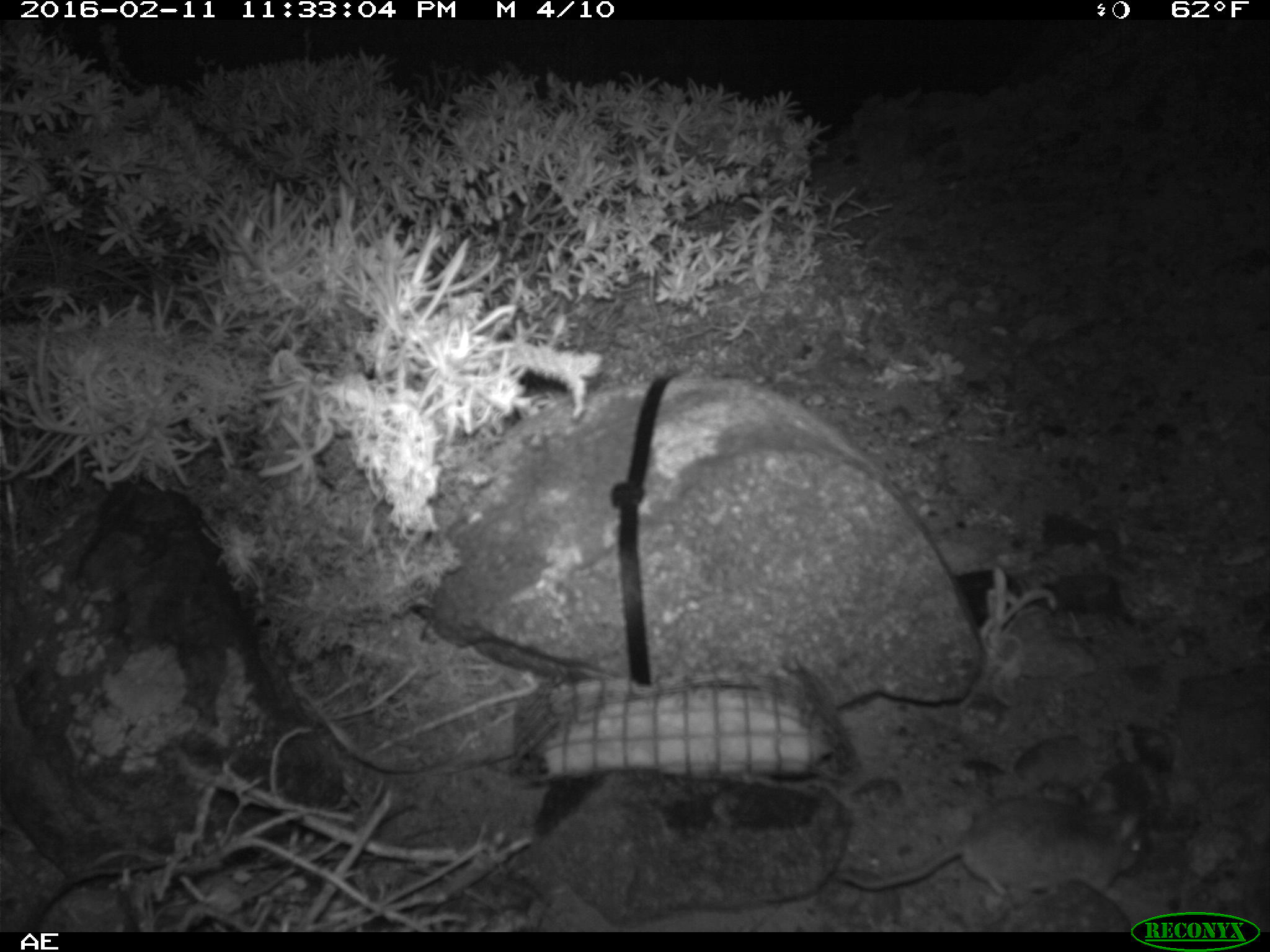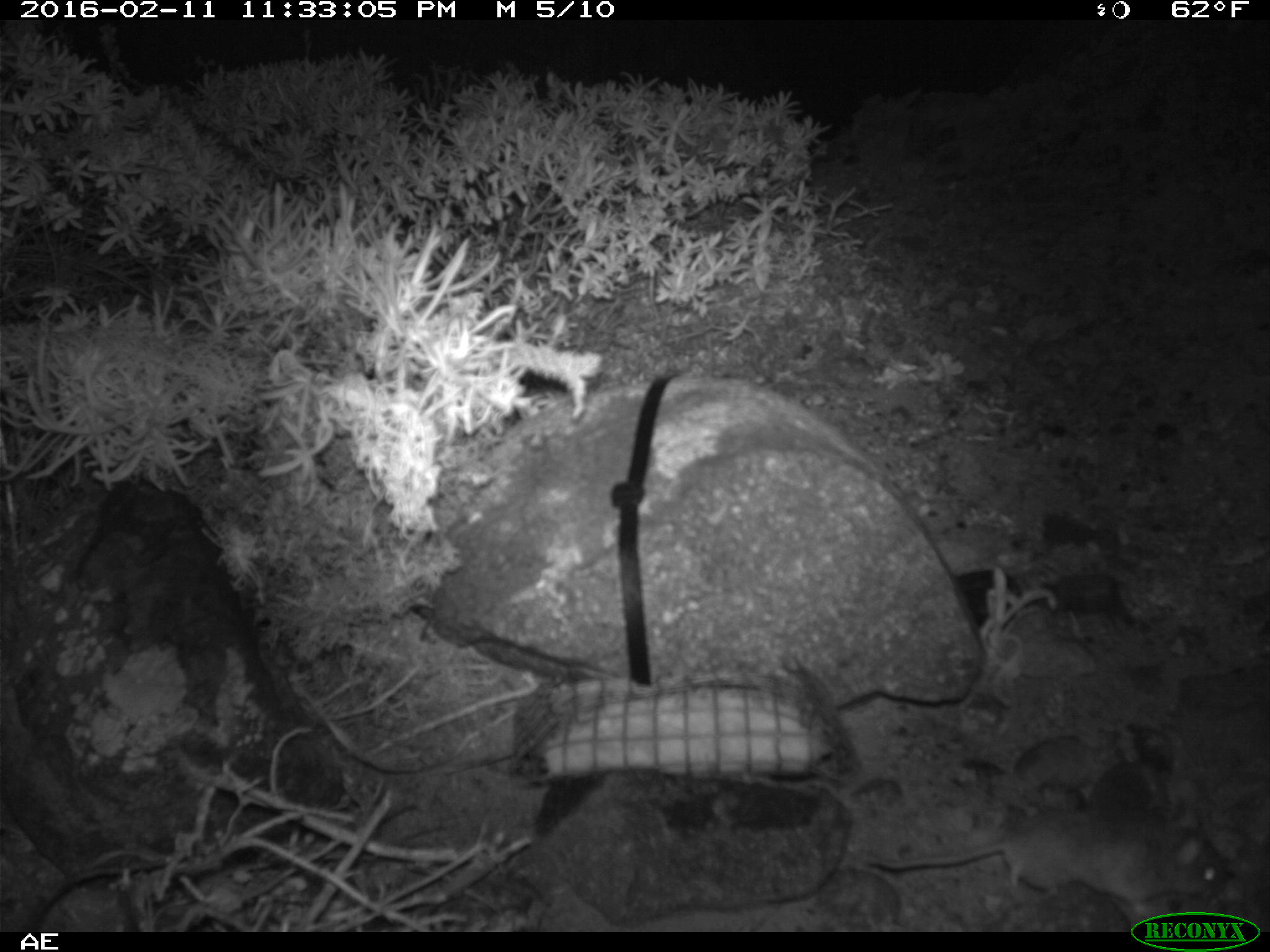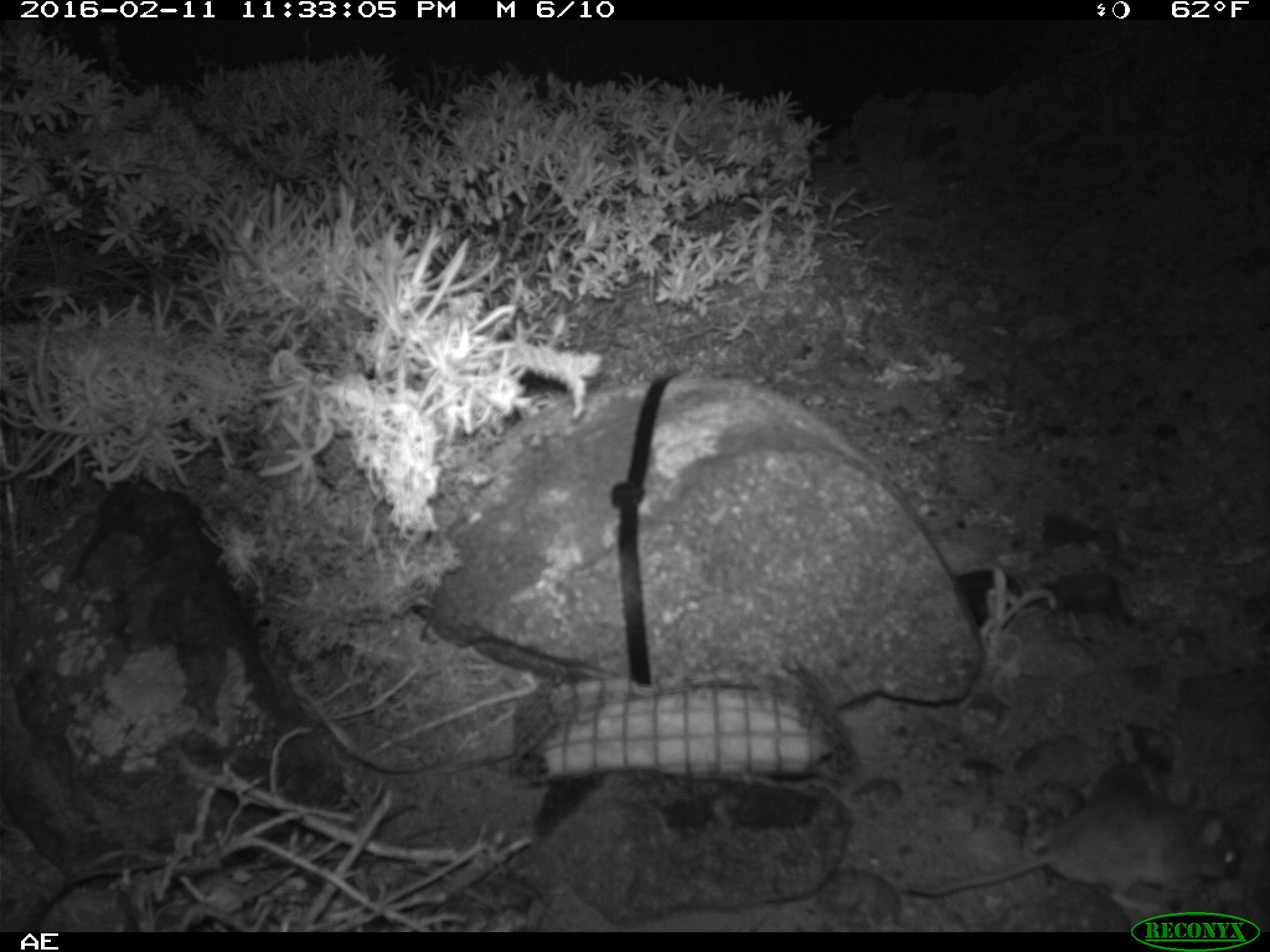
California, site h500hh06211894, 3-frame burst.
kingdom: Animalia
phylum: Chordata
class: Mammalia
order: Rodentia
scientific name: Rodentia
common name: rodent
Rodent (Rodentia).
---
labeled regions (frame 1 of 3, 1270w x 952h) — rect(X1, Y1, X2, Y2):
rodent: rect(835, 779, 1148, 905)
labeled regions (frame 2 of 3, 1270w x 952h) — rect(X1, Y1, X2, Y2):
rodent: rect(857, 803, 1232, 921)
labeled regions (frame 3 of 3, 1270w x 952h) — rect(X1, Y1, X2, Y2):
rodent: rect(902, 778, 1240, 914)